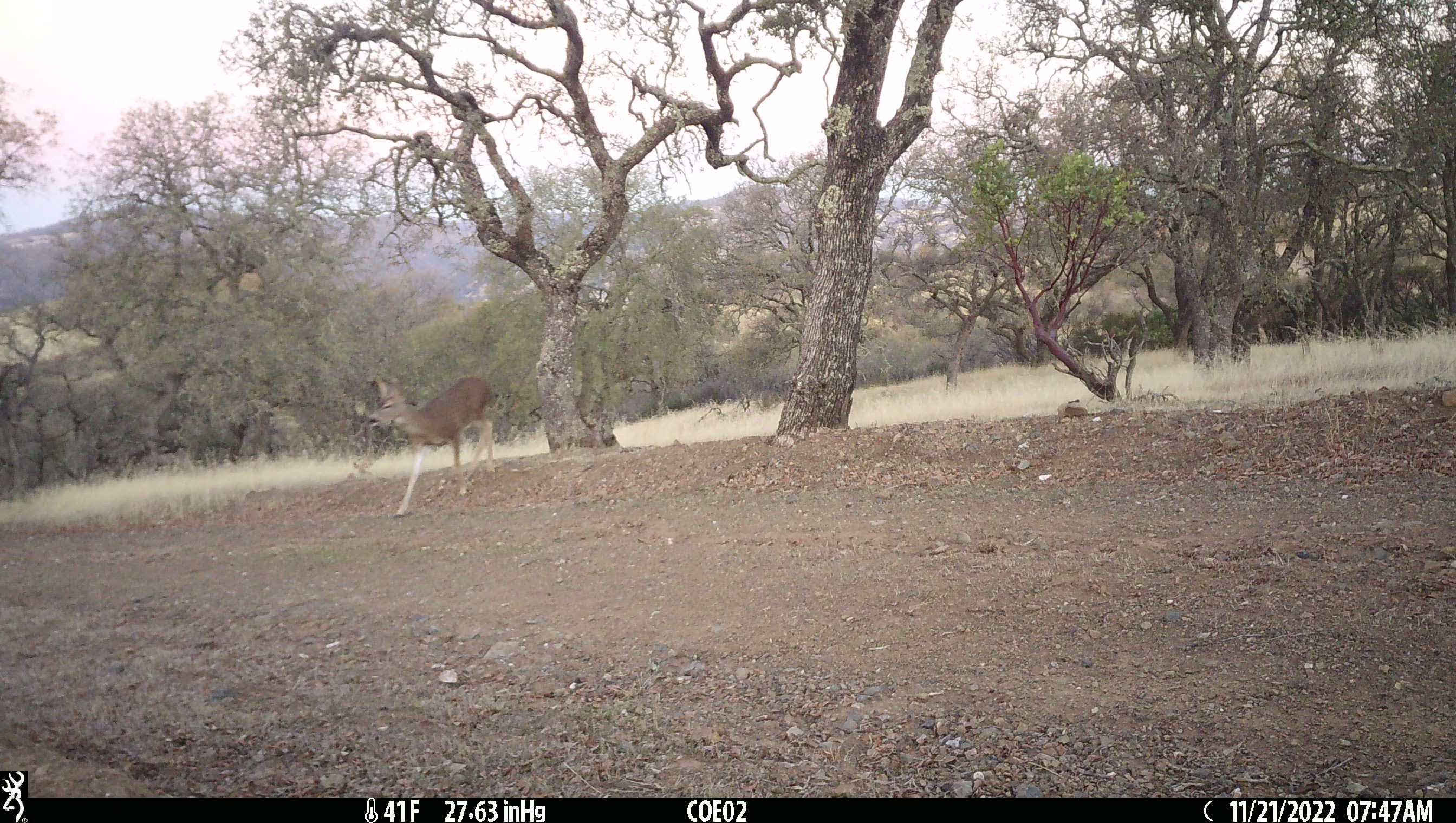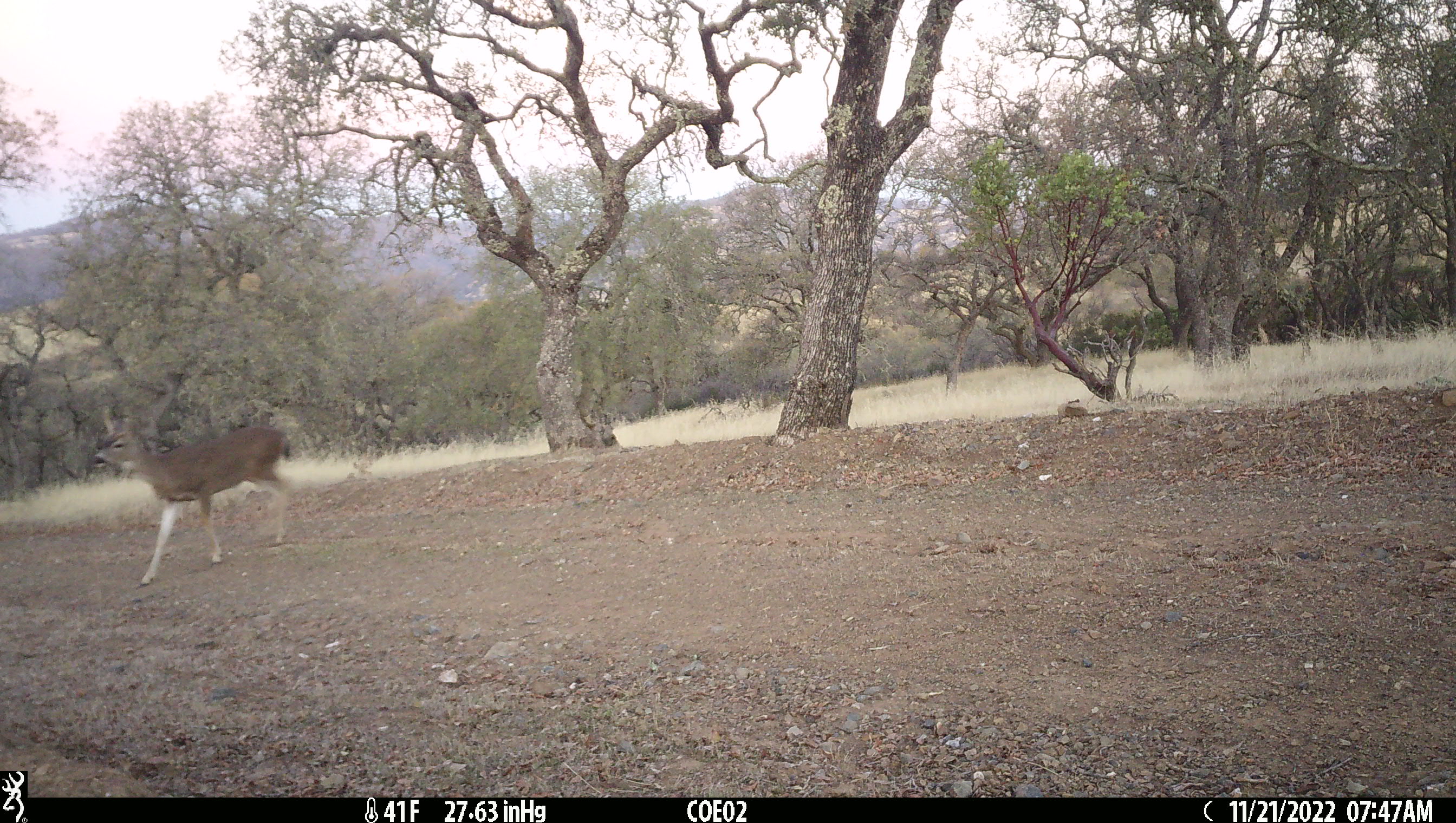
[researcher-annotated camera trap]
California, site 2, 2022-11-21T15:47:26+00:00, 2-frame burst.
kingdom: Animalia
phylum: Chordata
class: Mammalia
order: Artiodactyla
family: Cervidae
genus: Odocoileus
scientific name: Odocoileus hemionus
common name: mule deer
Mule deer (Odocoileus hemionus).